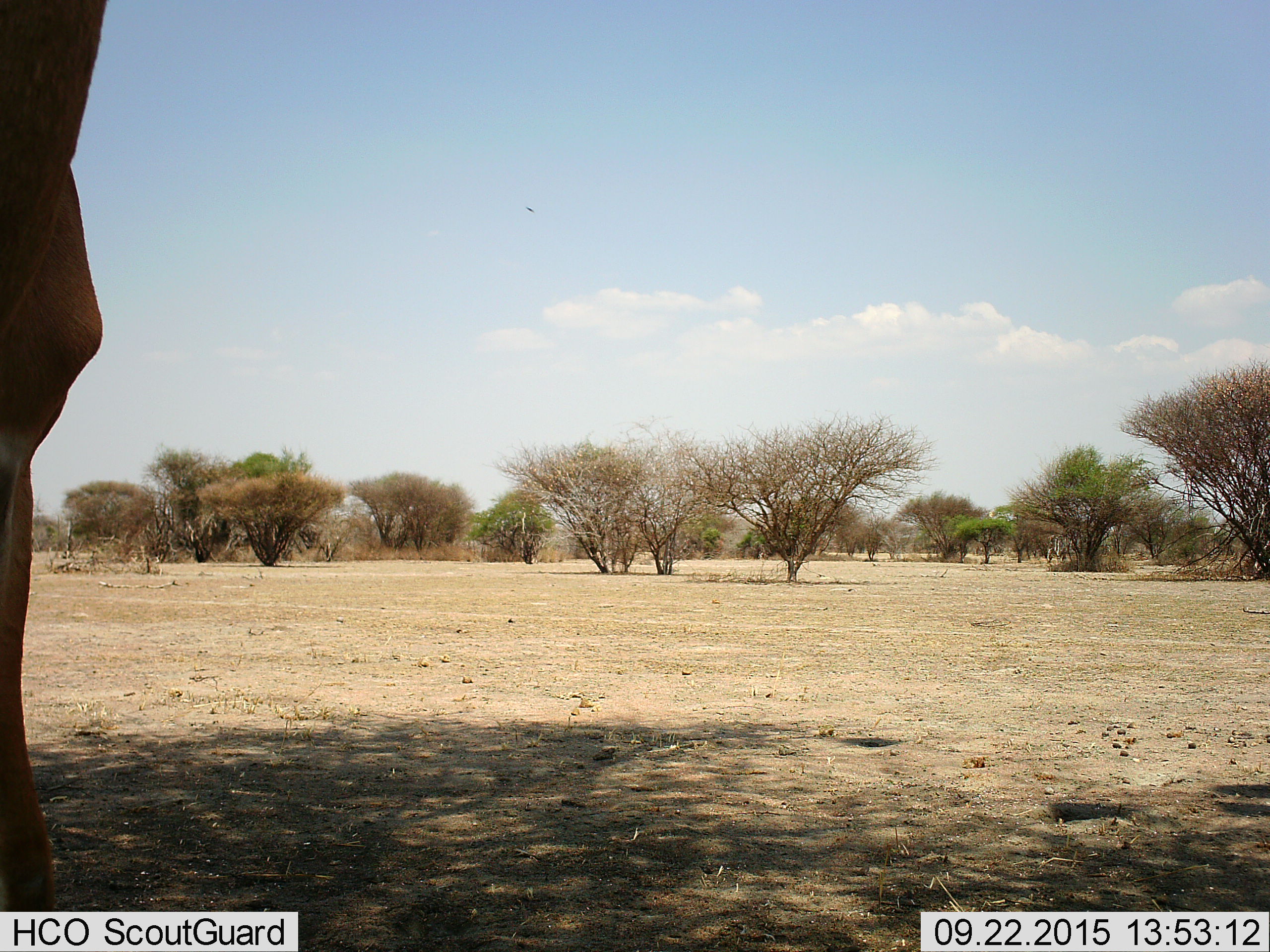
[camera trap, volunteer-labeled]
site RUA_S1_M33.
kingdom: Animalia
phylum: Chordata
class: Mammalia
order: Artiodactyla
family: Bovidae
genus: Aepyceros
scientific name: Aepyceros melampus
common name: impala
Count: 1.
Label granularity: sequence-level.